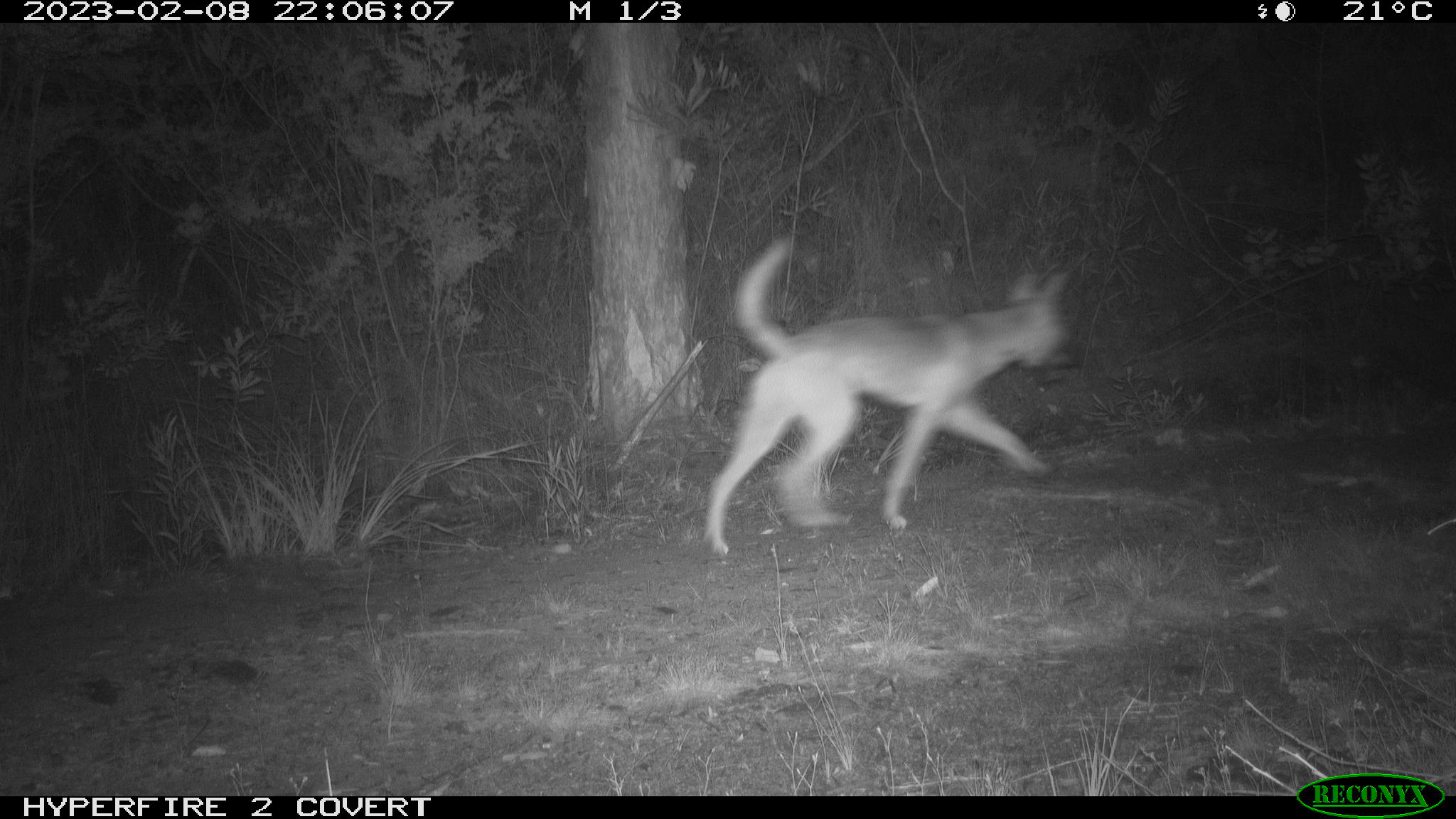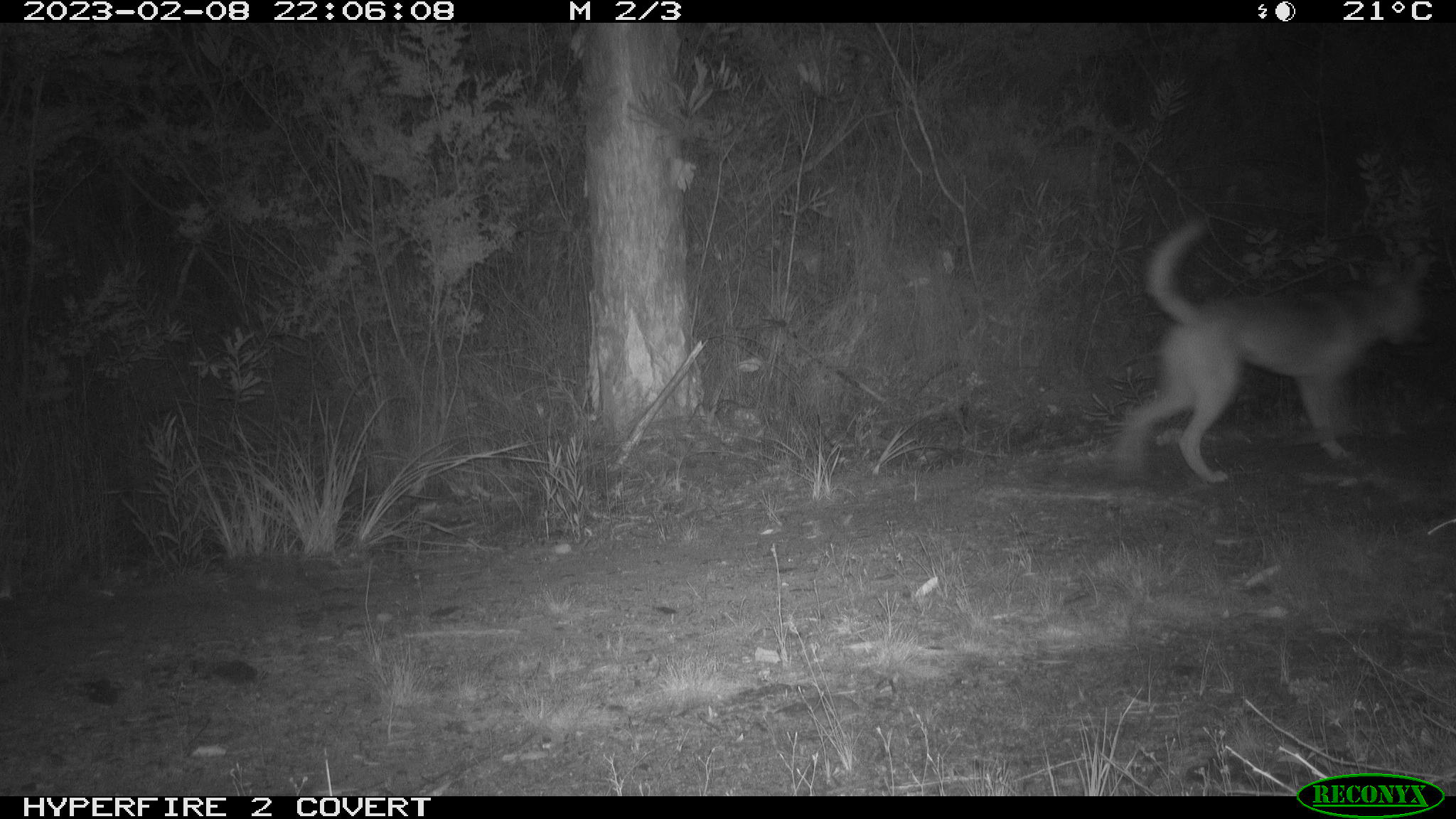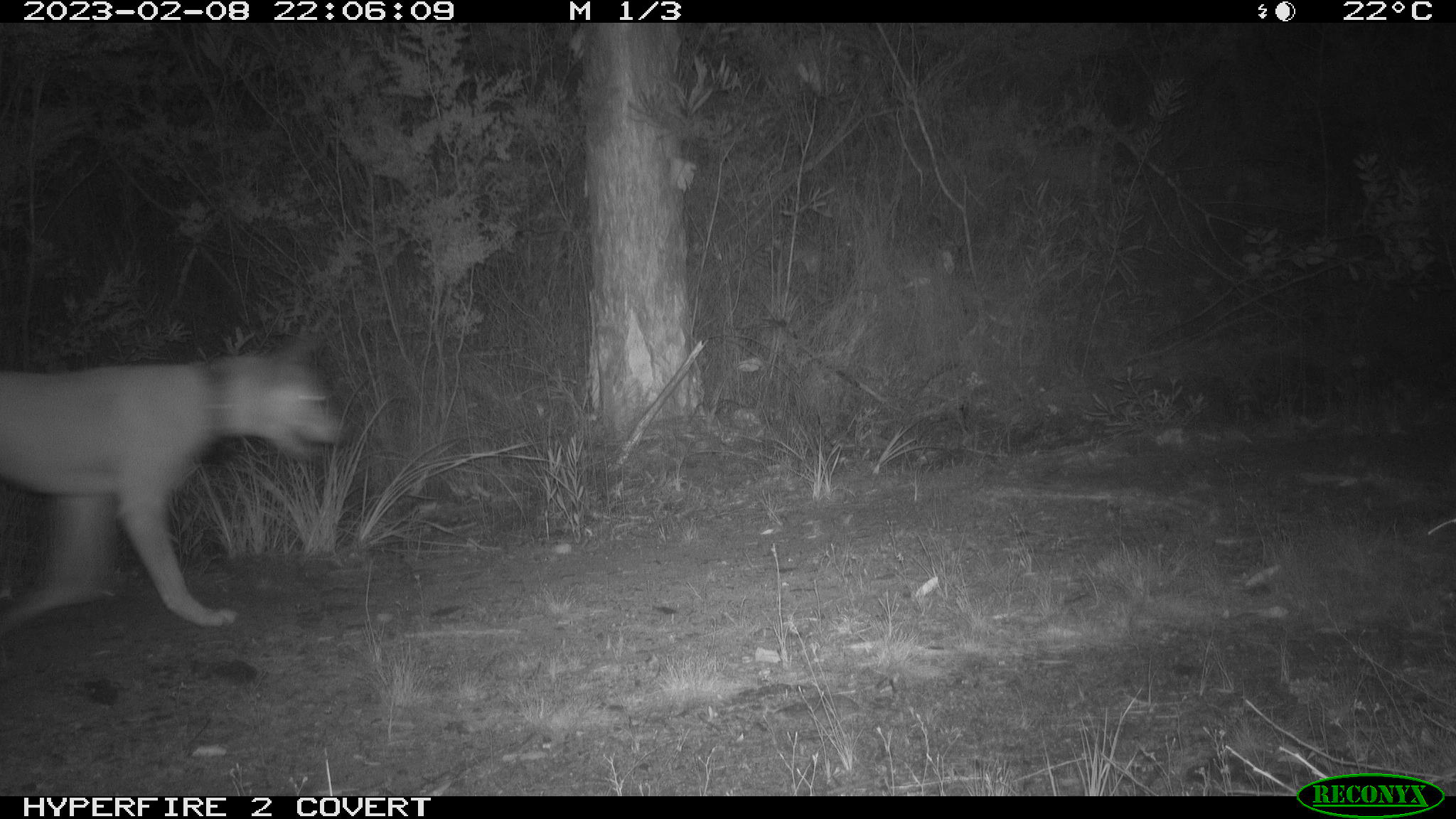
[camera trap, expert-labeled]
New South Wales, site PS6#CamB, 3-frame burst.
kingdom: Animalia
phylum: Chordata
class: Mammalia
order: Carnivora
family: Canidae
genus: Canis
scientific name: Canis familiaris dingo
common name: dingo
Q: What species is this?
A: Dingo (Canis familiaris dingo).